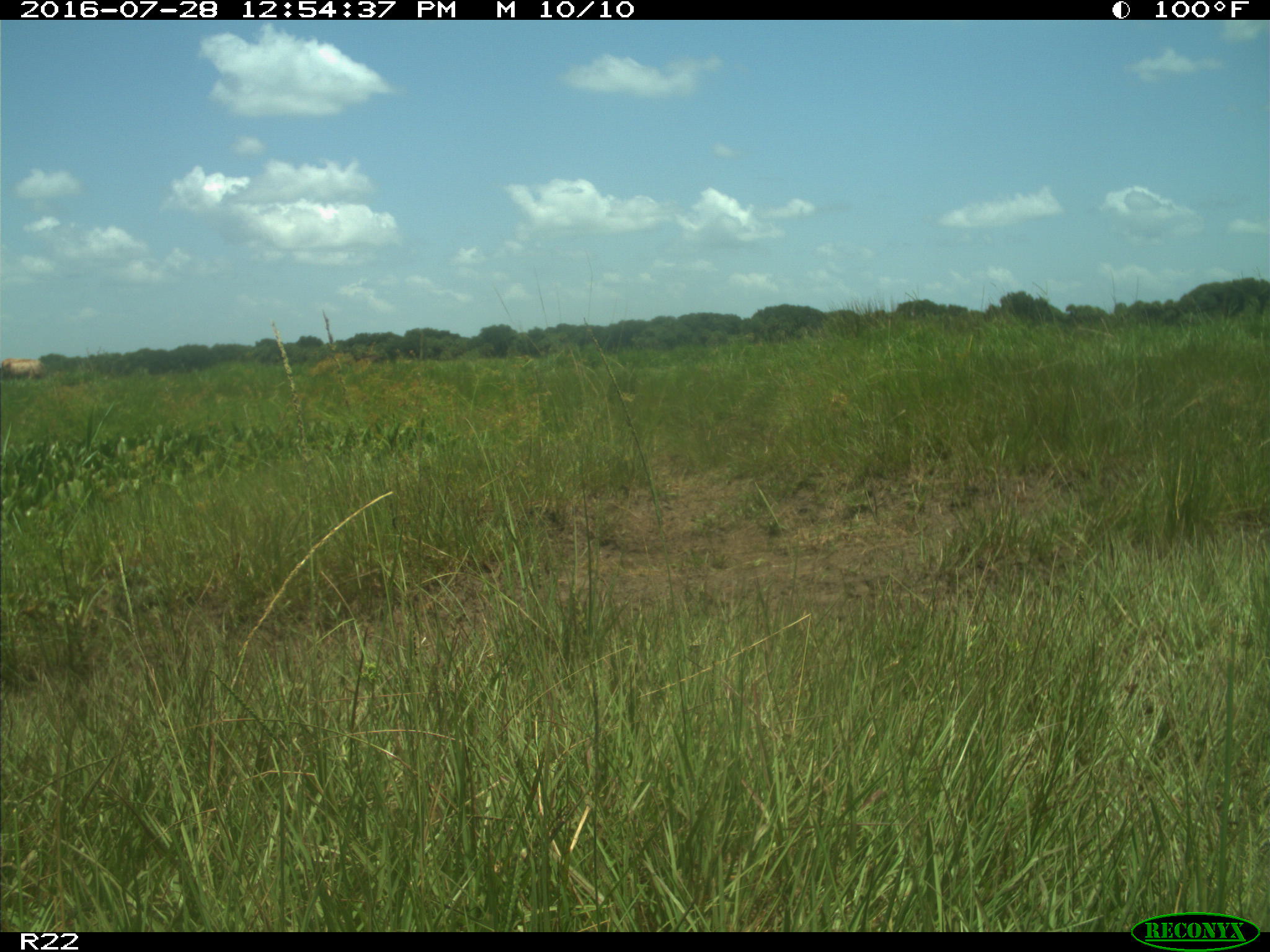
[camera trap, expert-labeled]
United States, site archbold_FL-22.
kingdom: Animalia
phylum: Chordata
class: Mammalia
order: Artiodactyla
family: Bovidae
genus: Bos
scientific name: Bos taurus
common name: domestic cow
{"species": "Bos taurus (domestic cow)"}